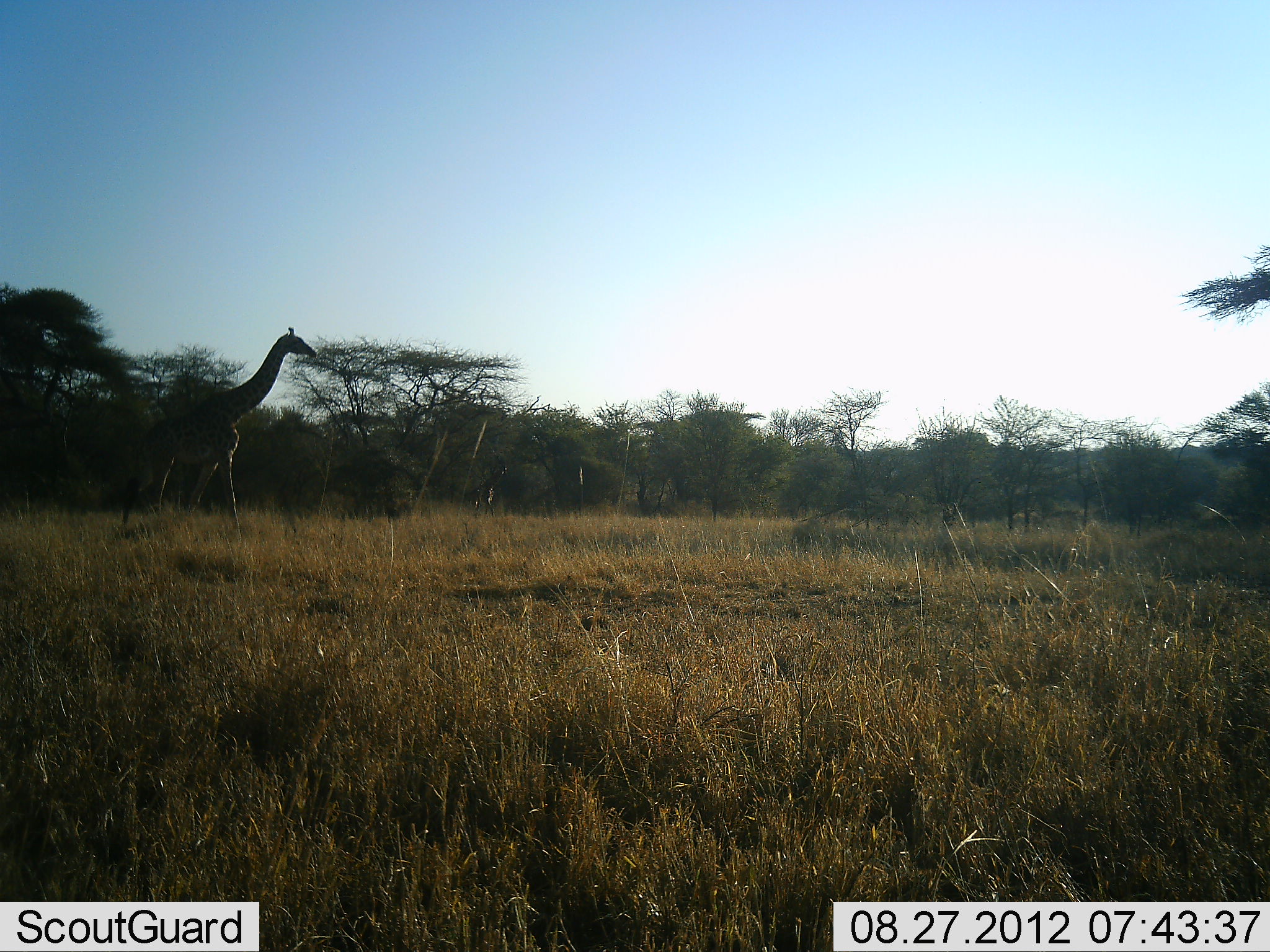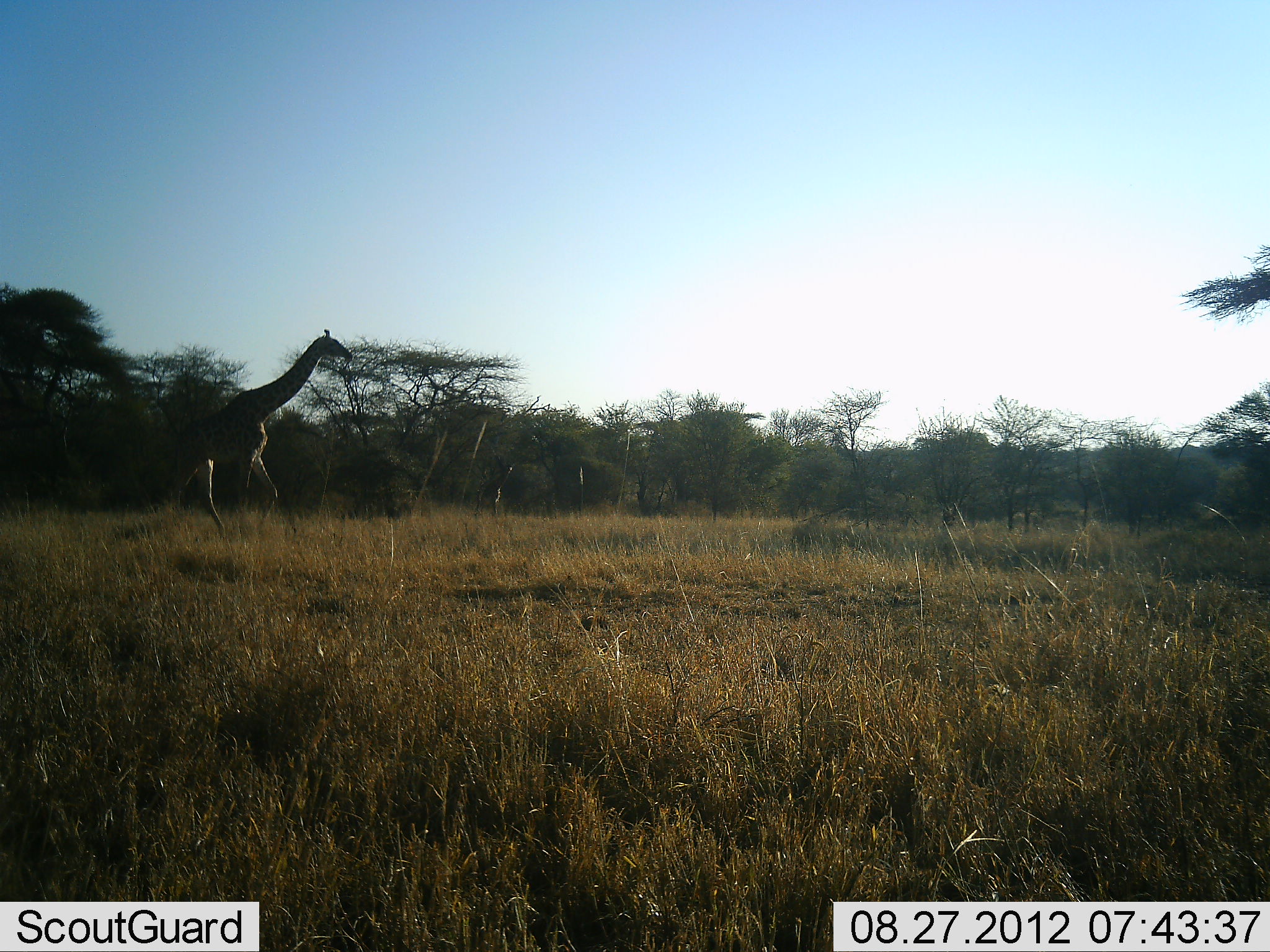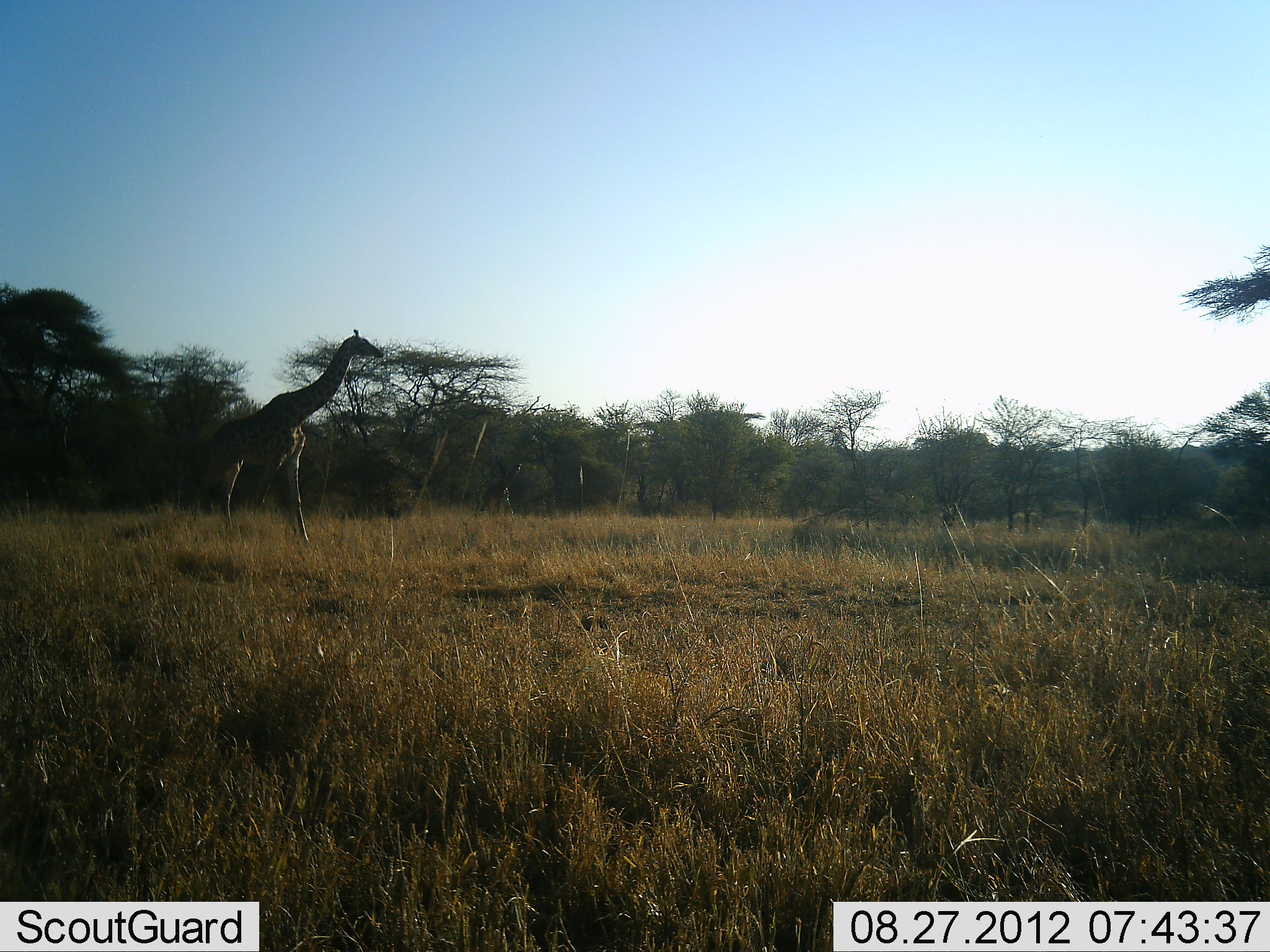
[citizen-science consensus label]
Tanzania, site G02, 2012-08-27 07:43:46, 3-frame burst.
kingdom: Animalia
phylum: Chordata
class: Mammalia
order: Artiodactyla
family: Giraffidae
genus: Giraffa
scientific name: Giraffa camelopardalis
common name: giraffe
Giraffe (Giraffa camelopardalis), count 1. Behavior (volunteer vote fractions): standing 0%, resting 0%, moving 100%, interacting 0%. Young present (vote fraction): 0%. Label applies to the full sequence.